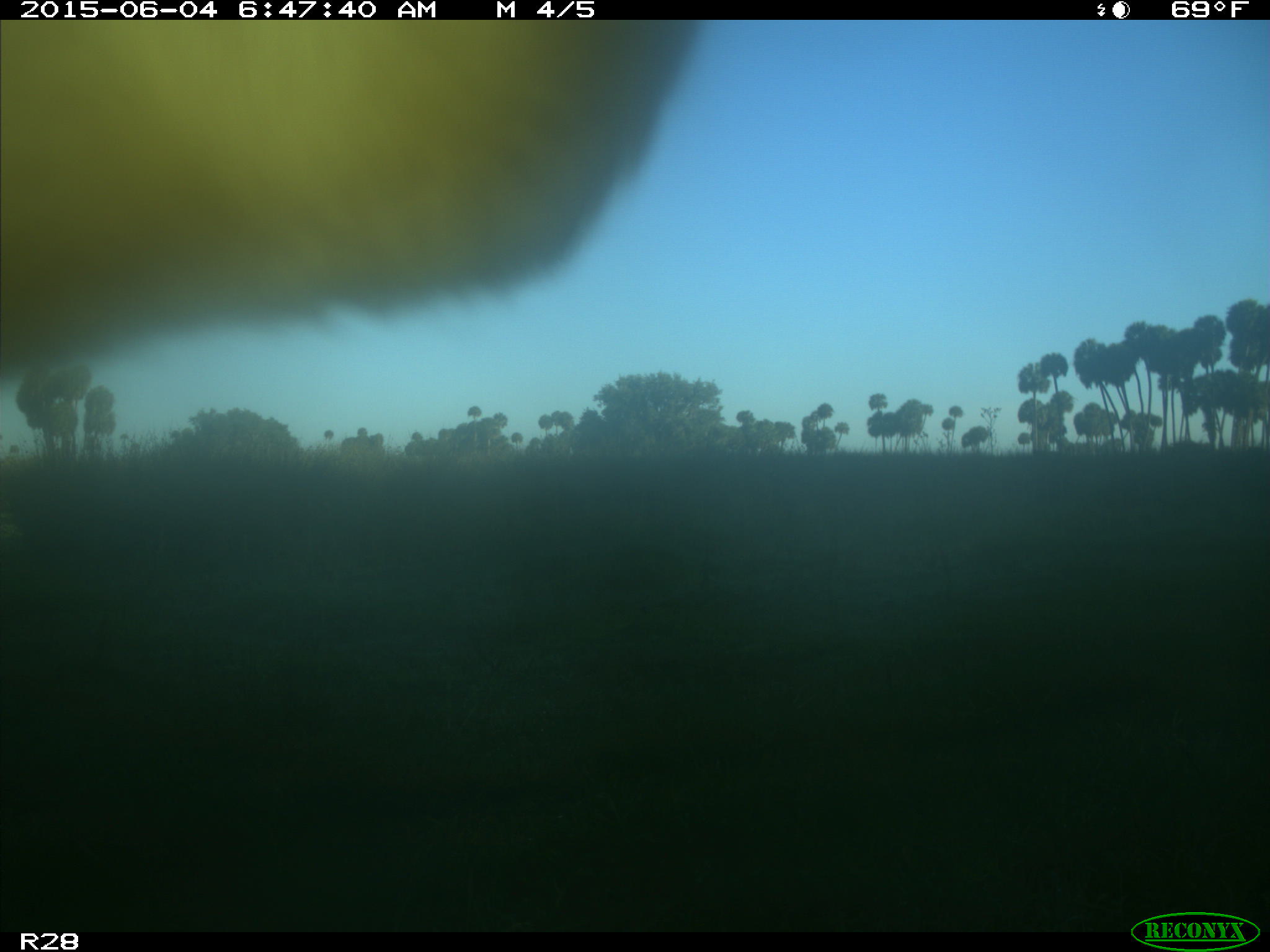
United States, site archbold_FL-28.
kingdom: Animalia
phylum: Chordata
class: Mammalia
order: Artiodactyla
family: Bovidae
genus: Bos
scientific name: Bos taurus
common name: domestic cow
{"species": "Bos taurus (domestic cow)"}